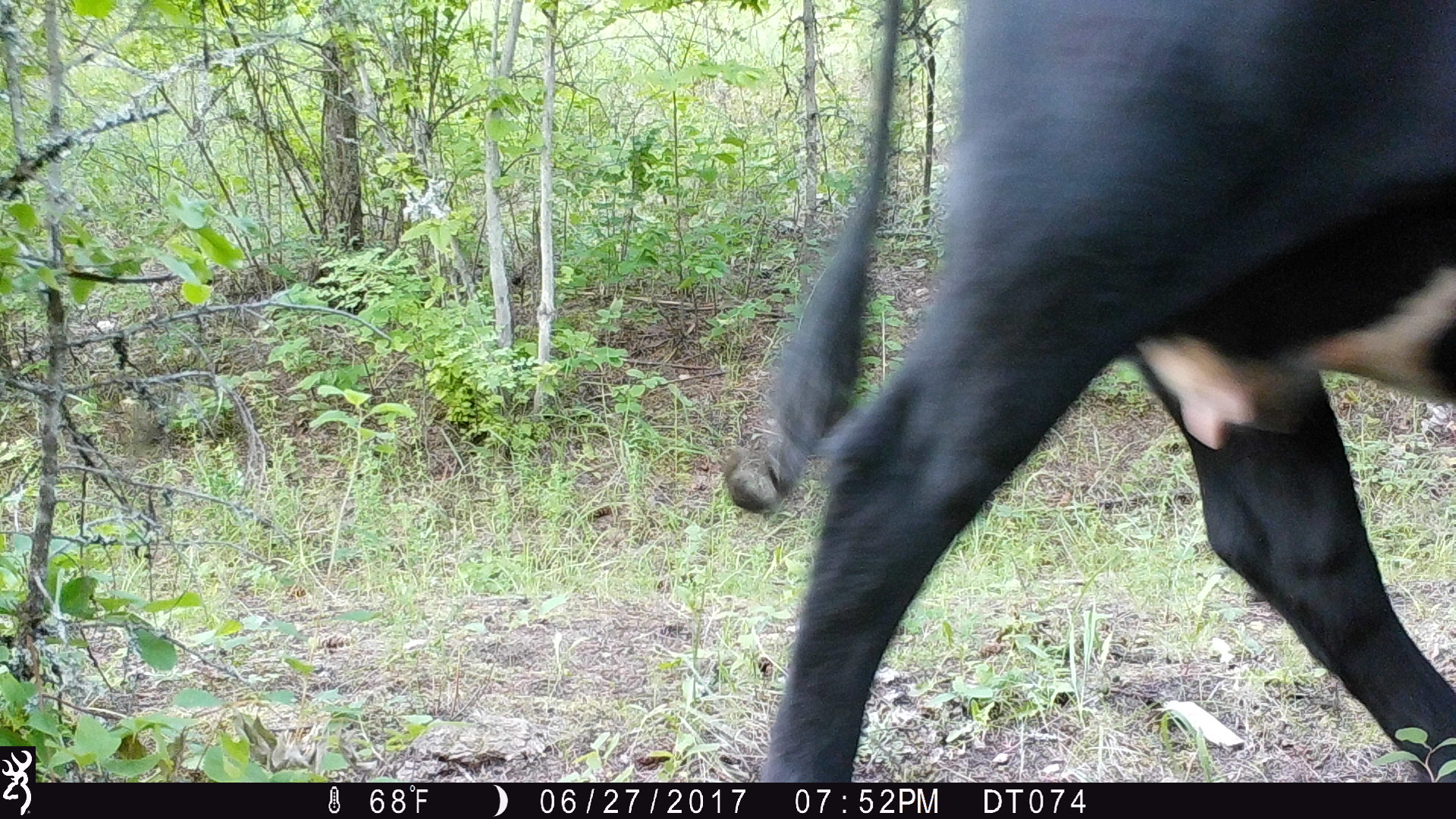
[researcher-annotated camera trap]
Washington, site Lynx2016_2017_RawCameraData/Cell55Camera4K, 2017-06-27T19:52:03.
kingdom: Animalia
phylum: Chordata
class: Mammalia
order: Artiodactyla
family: Bovidae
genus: Bos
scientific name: Bos taurus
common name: domestic cattle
Domestic cattle (Bos taurus). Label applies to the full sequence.